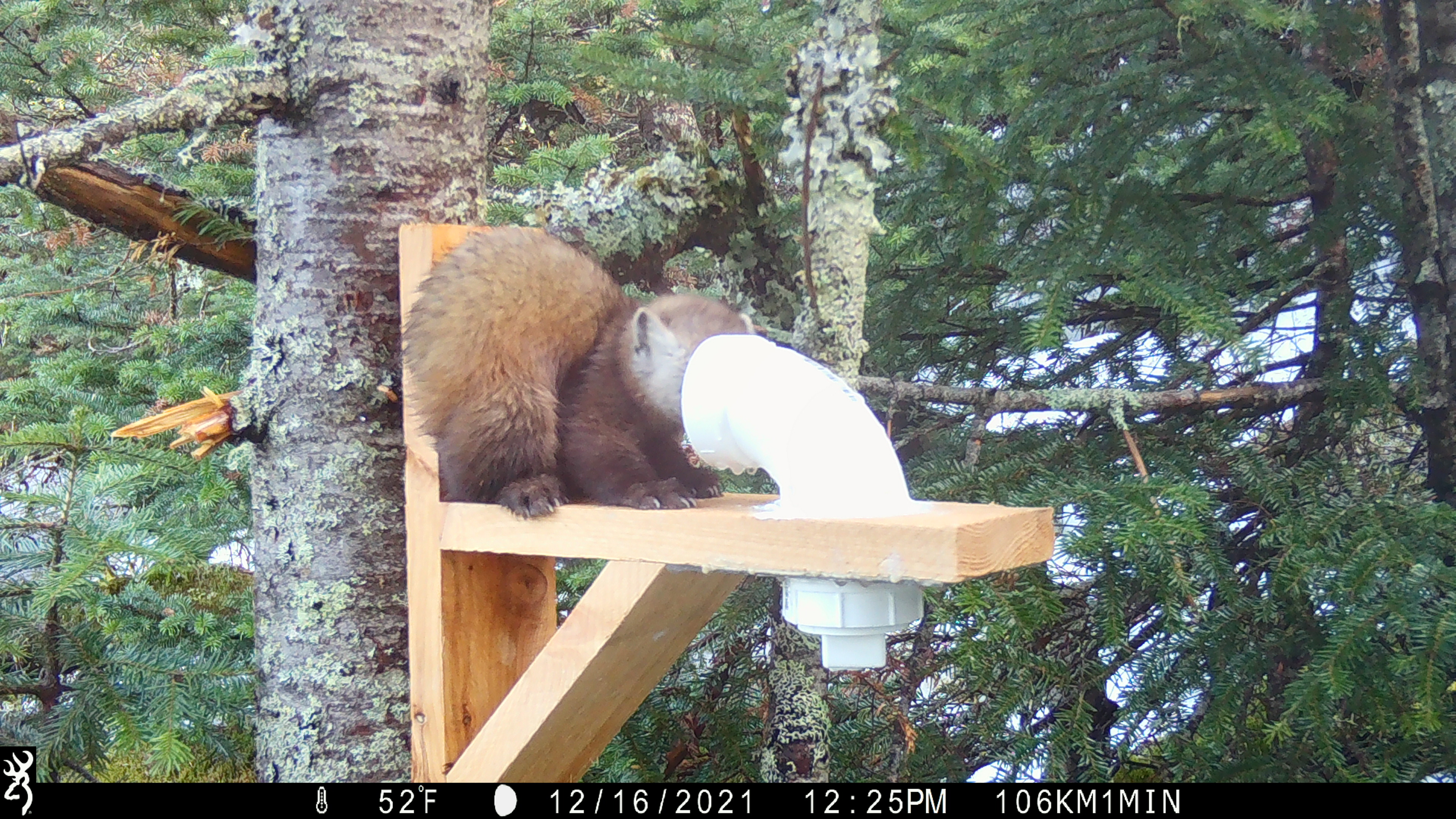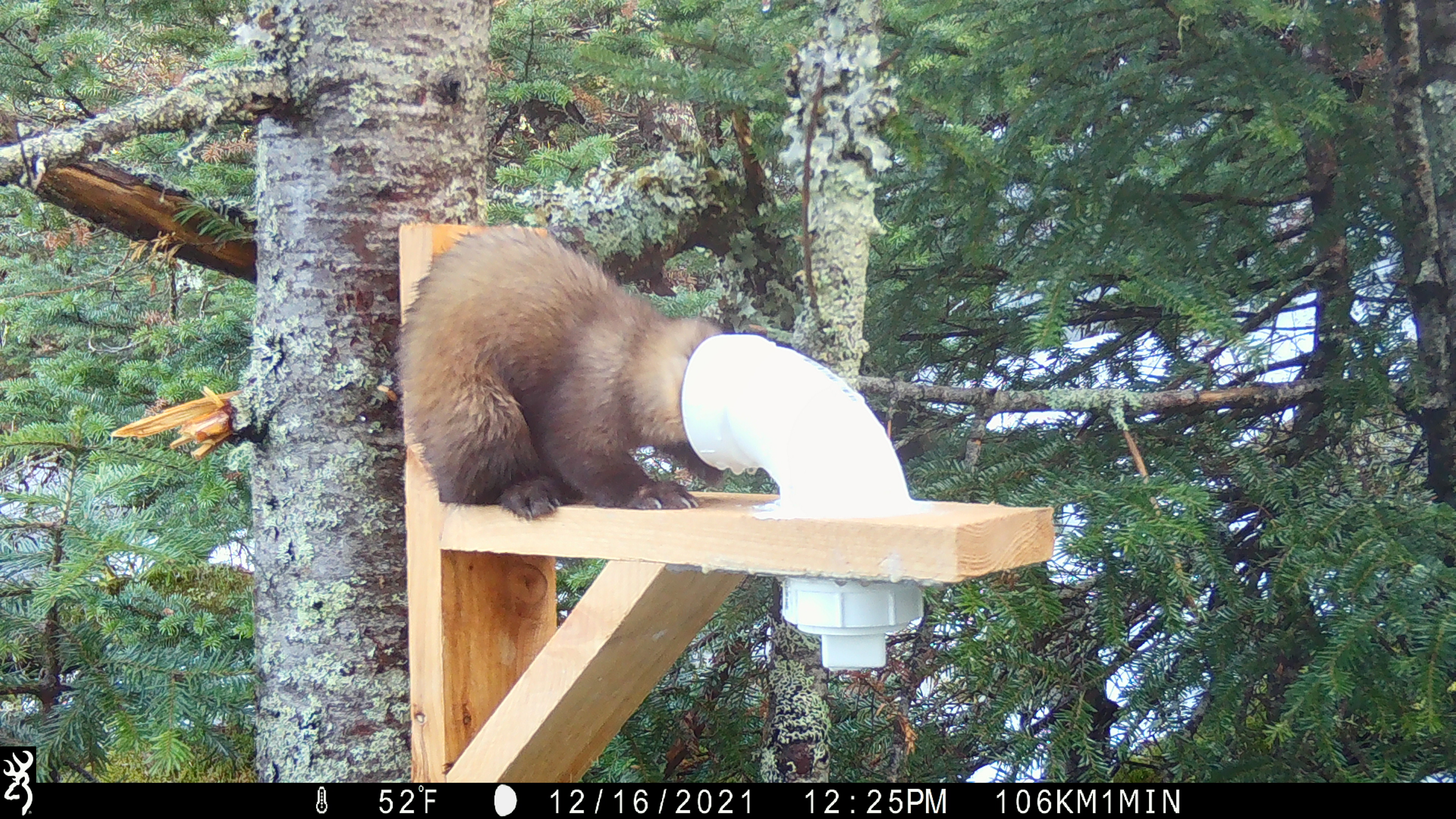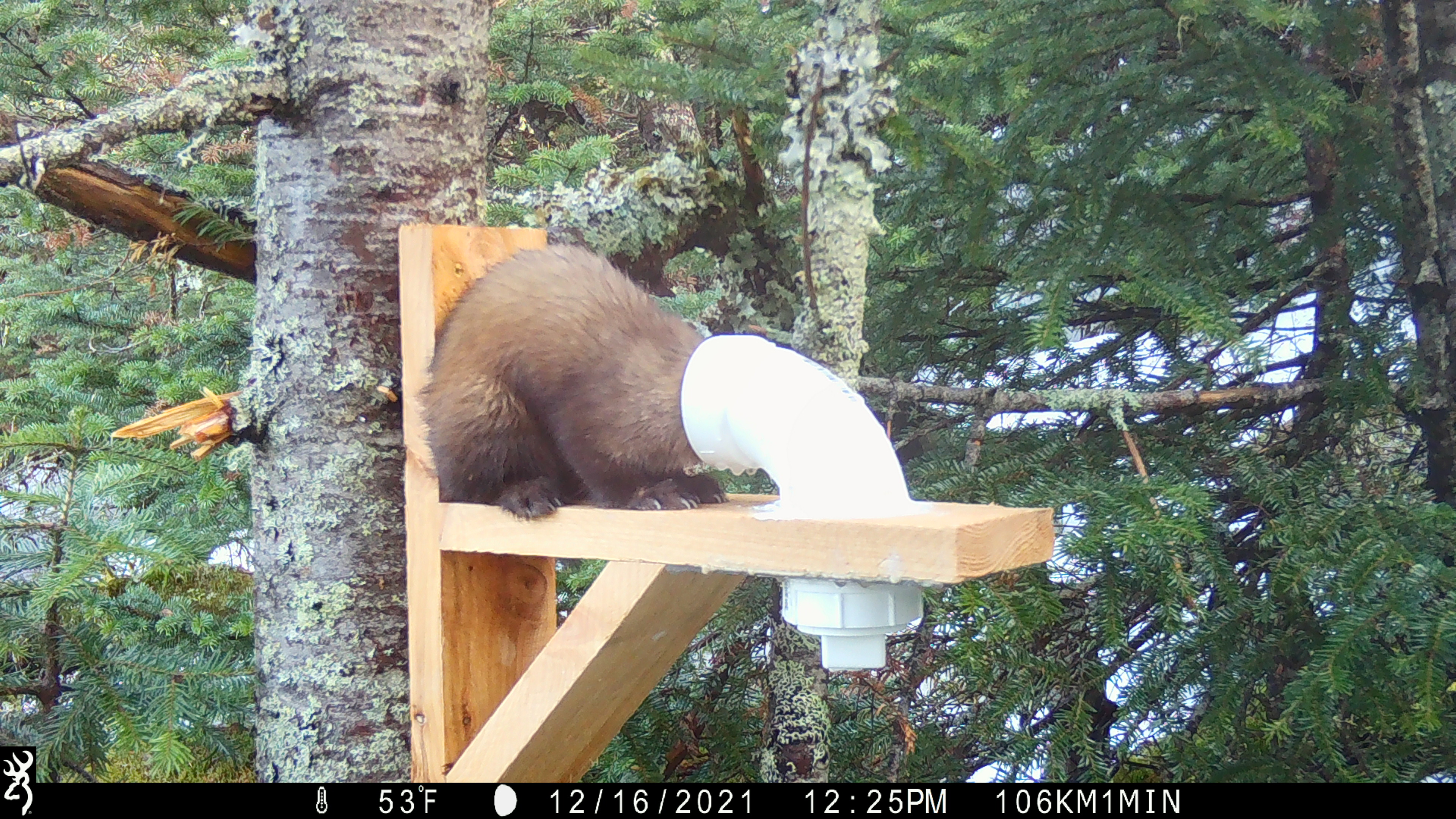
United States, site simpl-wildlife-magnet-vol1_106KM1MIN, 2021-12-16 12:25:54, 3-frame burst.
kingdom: Animalia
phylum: Chordata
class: Mammalia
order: Carnivora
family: Mustelidae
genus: Martes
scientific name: Martes americana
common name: american marten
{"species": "american marten (Martes americana)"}